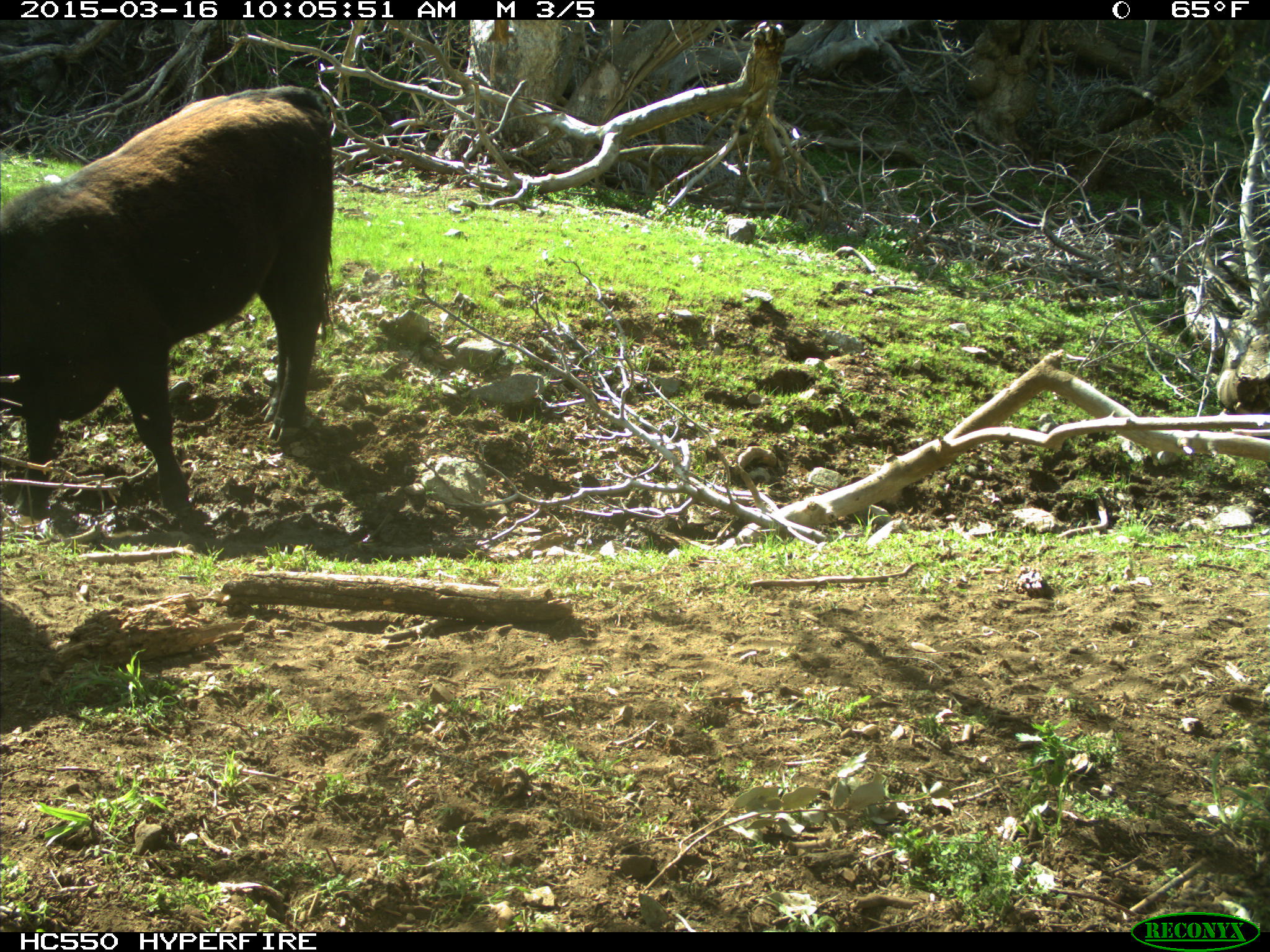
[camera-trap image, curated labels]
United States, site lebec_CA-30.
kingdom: Animalia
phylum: Chordata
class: Mammalia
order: Artiodactyla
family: Bovidae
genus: Bos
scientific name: Bos taurus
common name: domestic cow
Bos taurus (domestic cow).